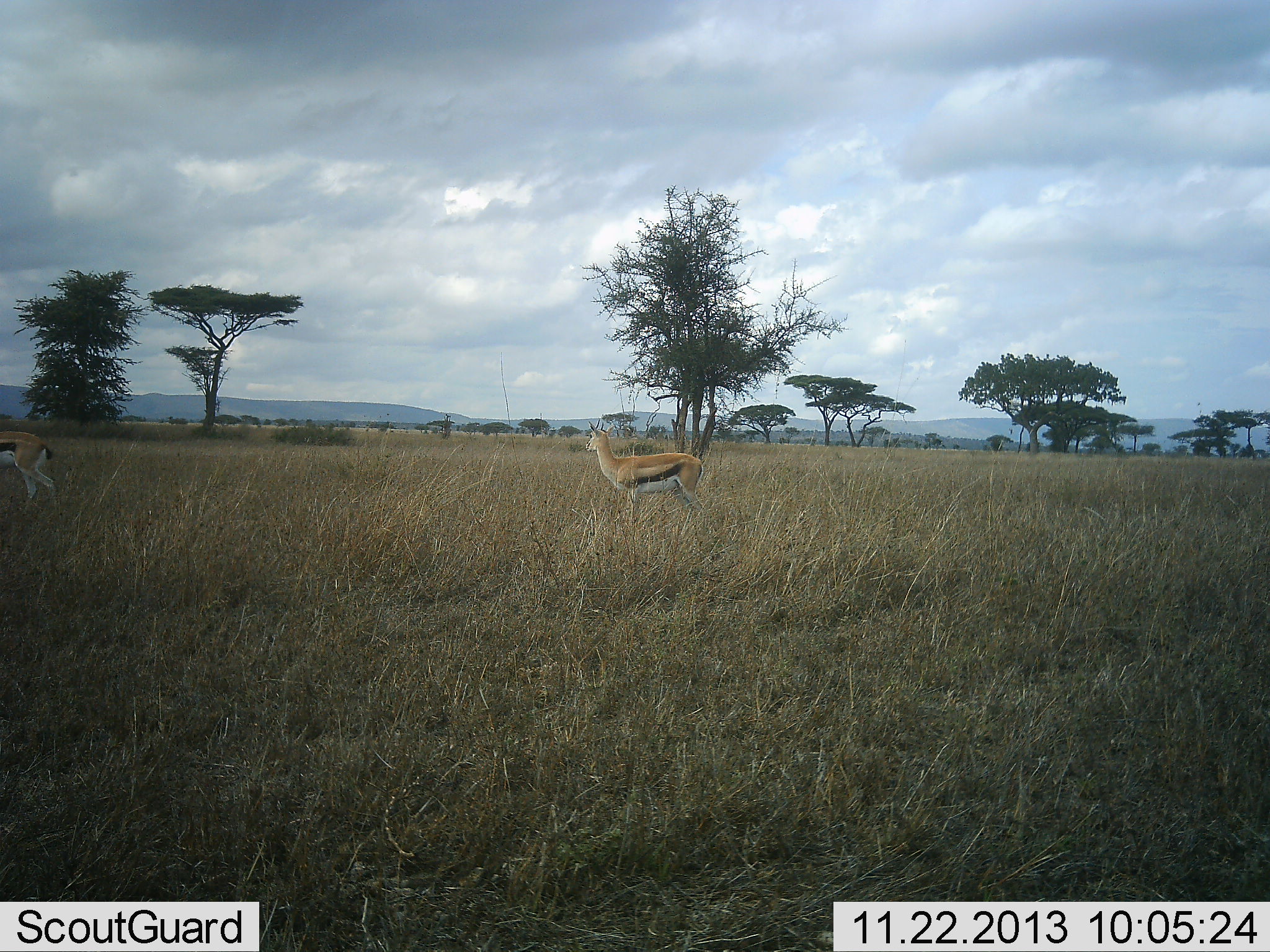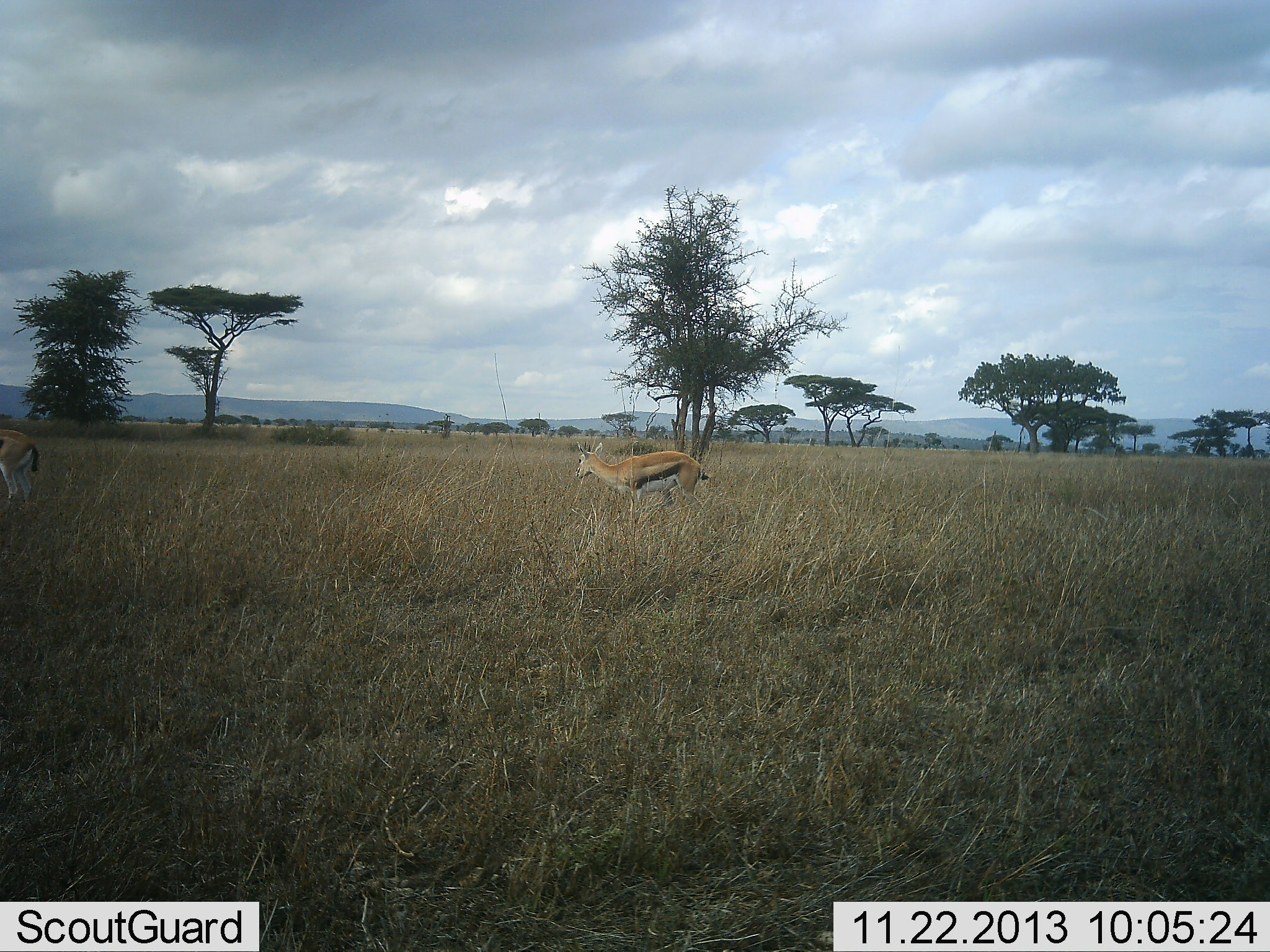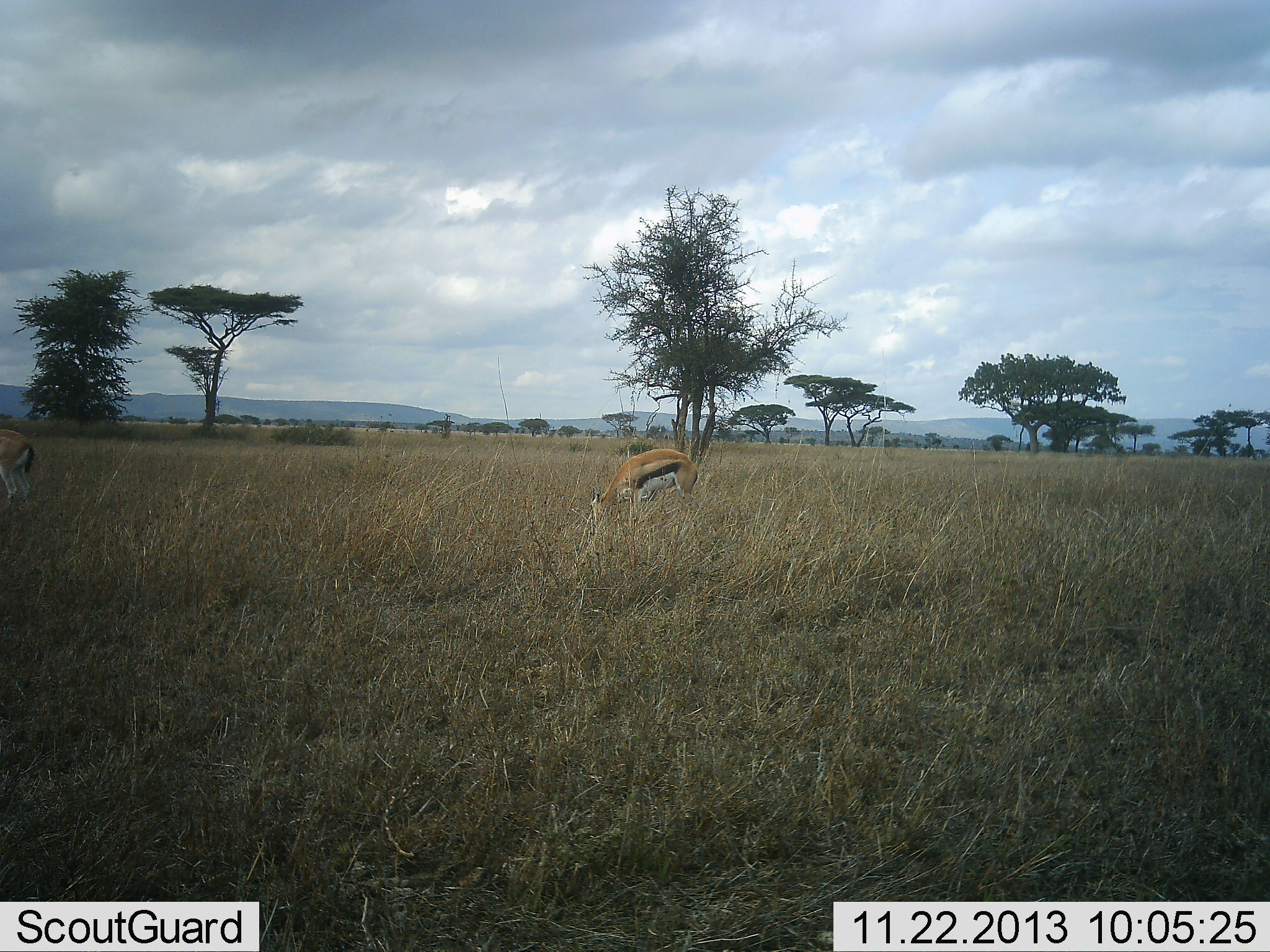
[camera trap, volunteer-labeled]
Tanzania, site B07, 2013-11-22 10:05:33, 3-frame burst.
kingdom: Animalia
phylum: Chordata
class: Mammalia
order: Artiodactyla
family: Bovidae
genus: Eudorcas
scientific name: Eudorcas thomsonii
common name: thomson's gazelle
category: gazellethomsons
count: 2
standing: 40%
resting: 0%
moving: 30%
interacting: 0%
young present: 0%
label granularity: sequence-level